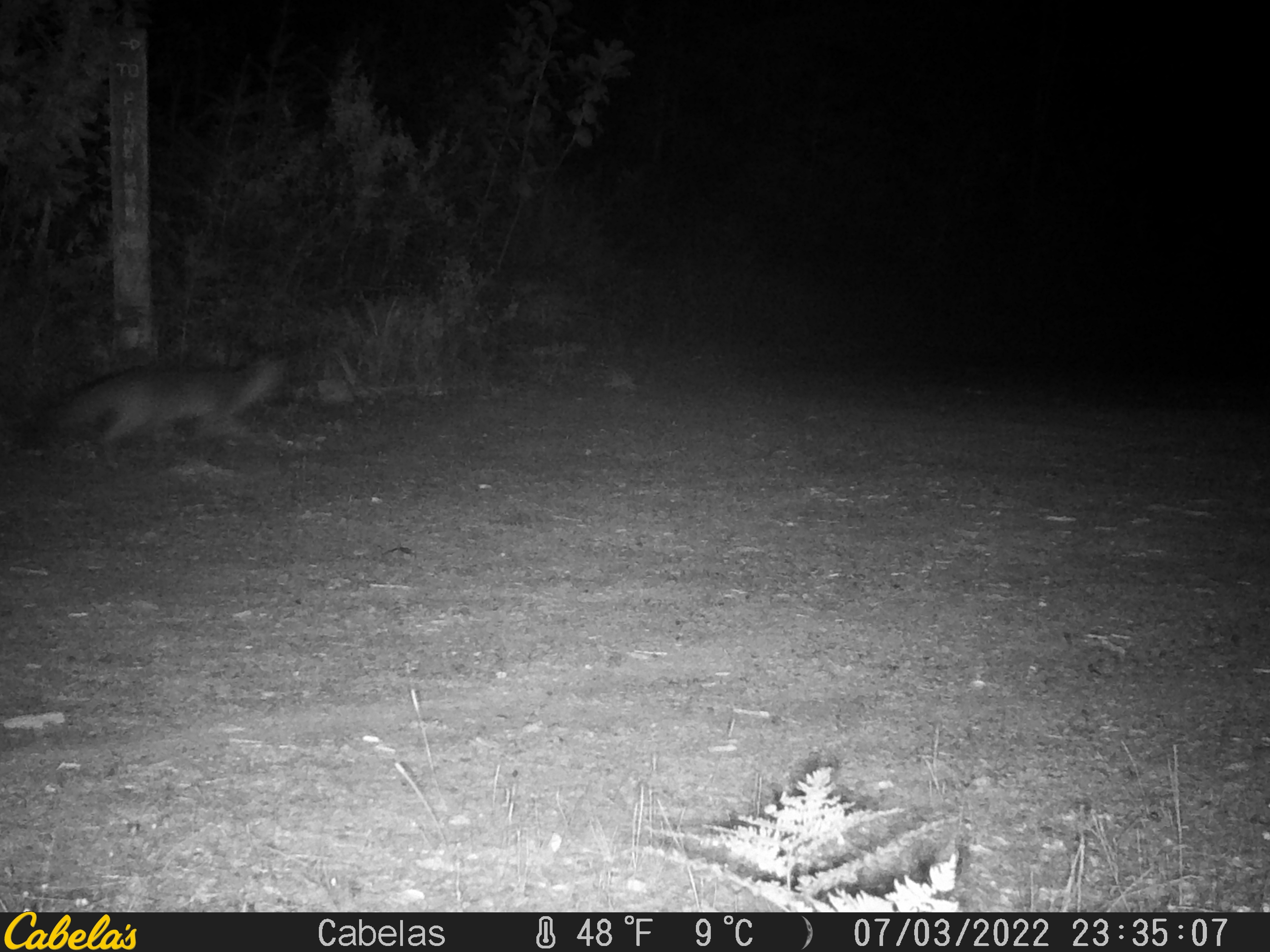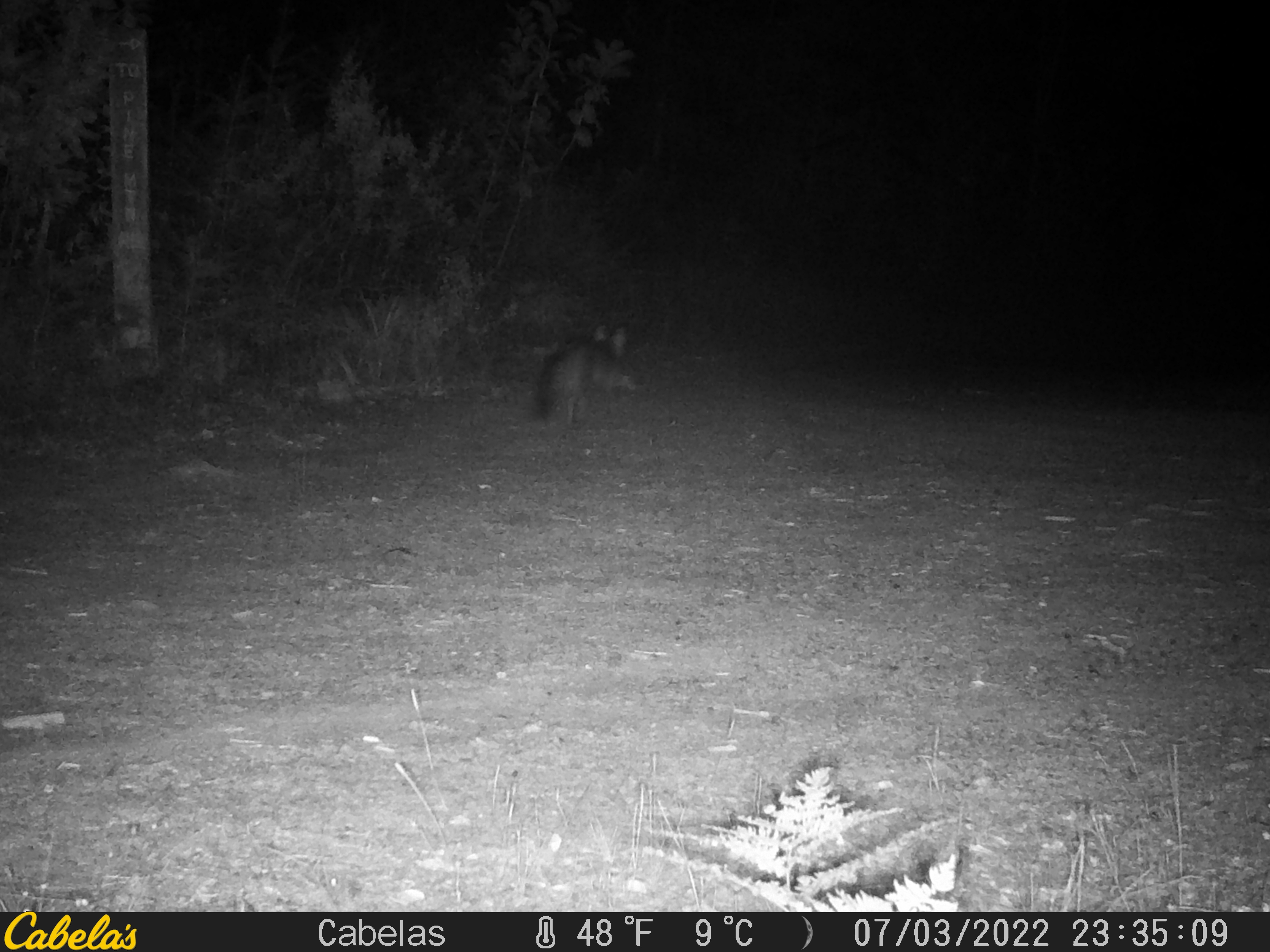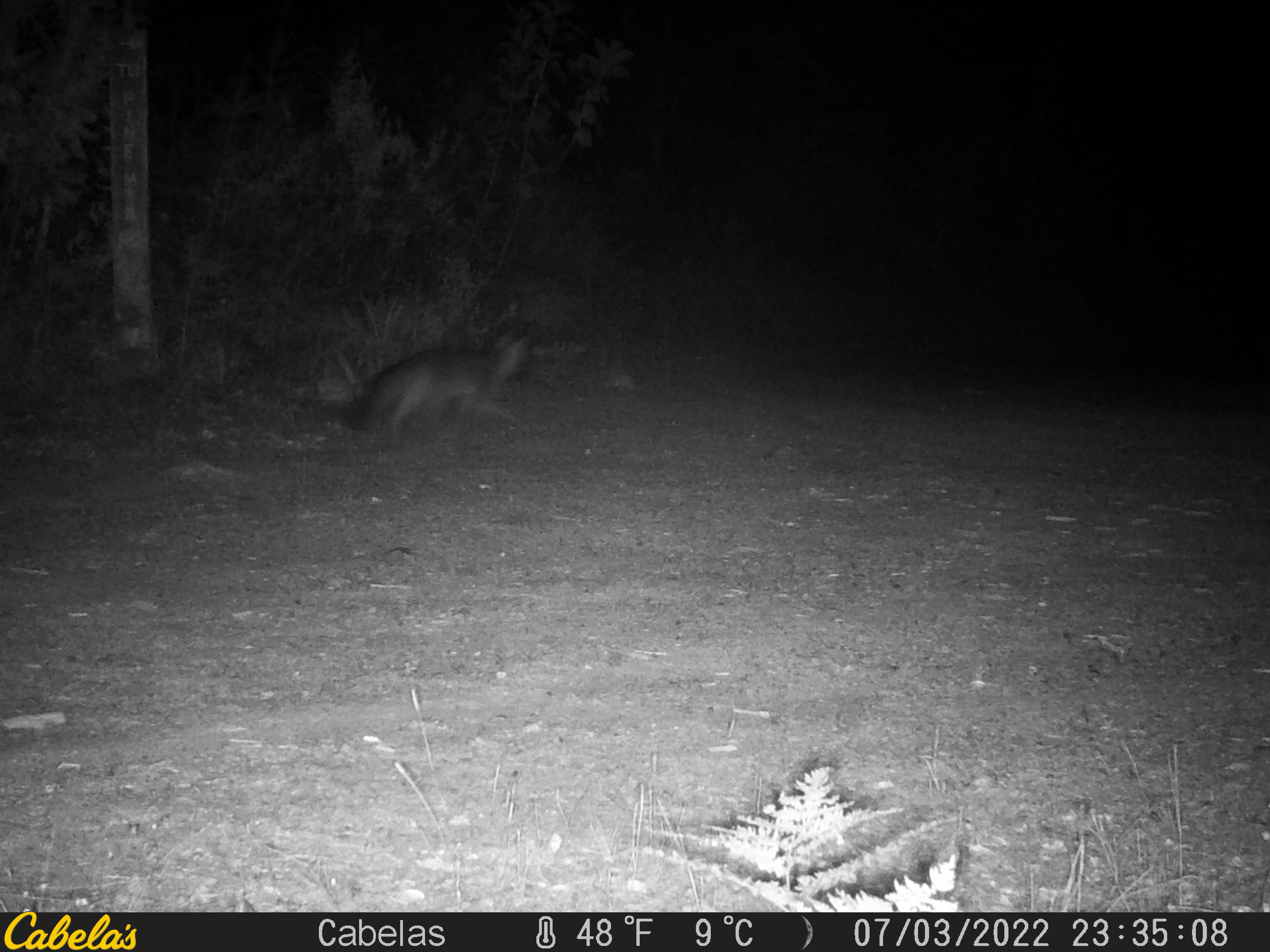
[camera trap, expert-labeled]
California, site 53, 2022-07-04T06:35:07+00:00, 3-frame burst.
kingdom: Animalia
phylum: Chordata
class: Mammalia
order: Carnivora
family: Canidae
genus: Urocyon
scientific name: Urocyon cinereoargenteus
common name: gray fox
Gray fox (Urocyon cinereoargenteus).